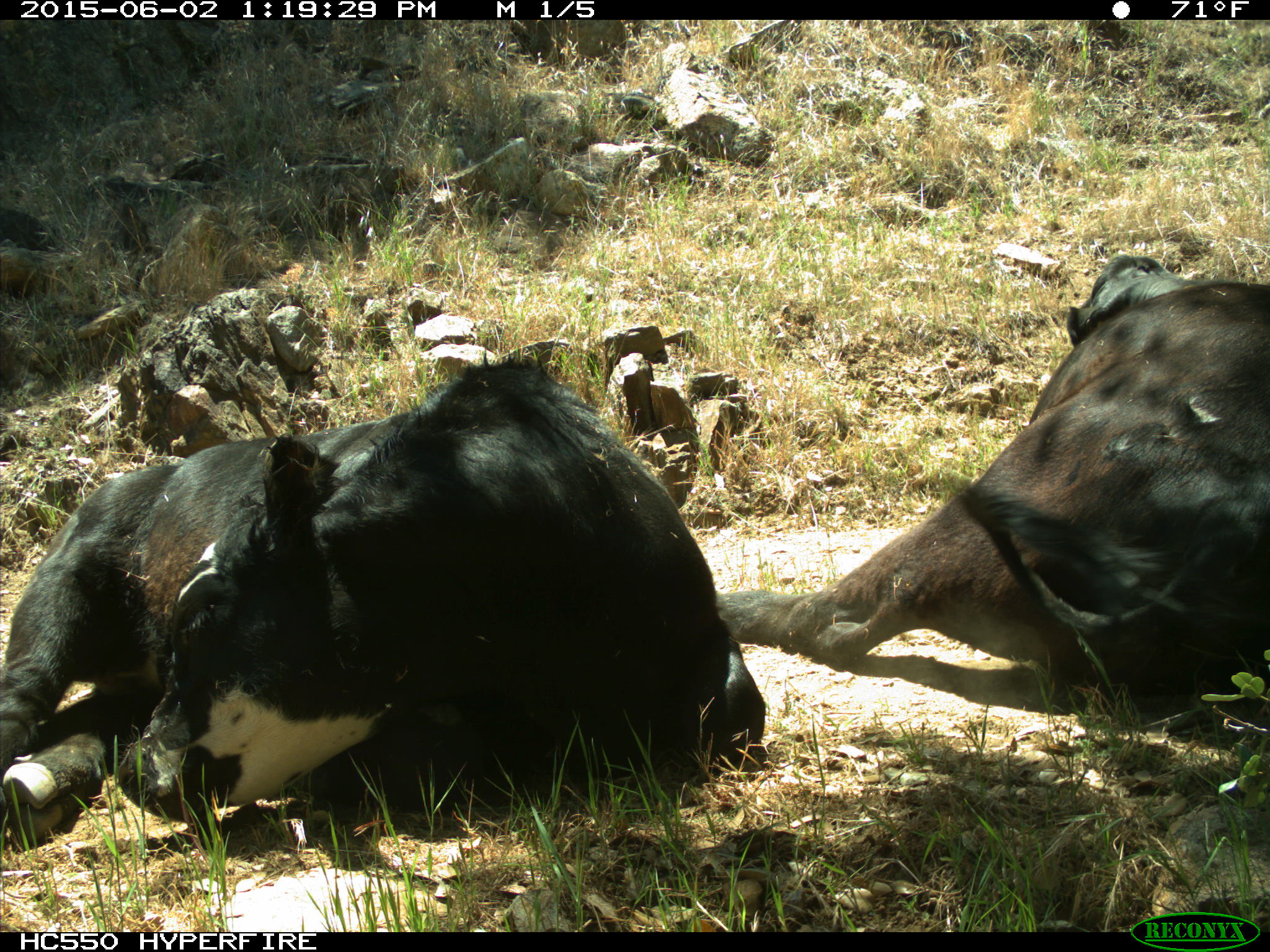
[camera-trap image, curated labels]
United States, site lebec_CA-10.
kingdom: Animalia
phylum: Chordata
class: Mammalia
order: Artiodactyla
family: Bovidae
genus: Bos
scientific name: Bos taurus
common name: domestic cow